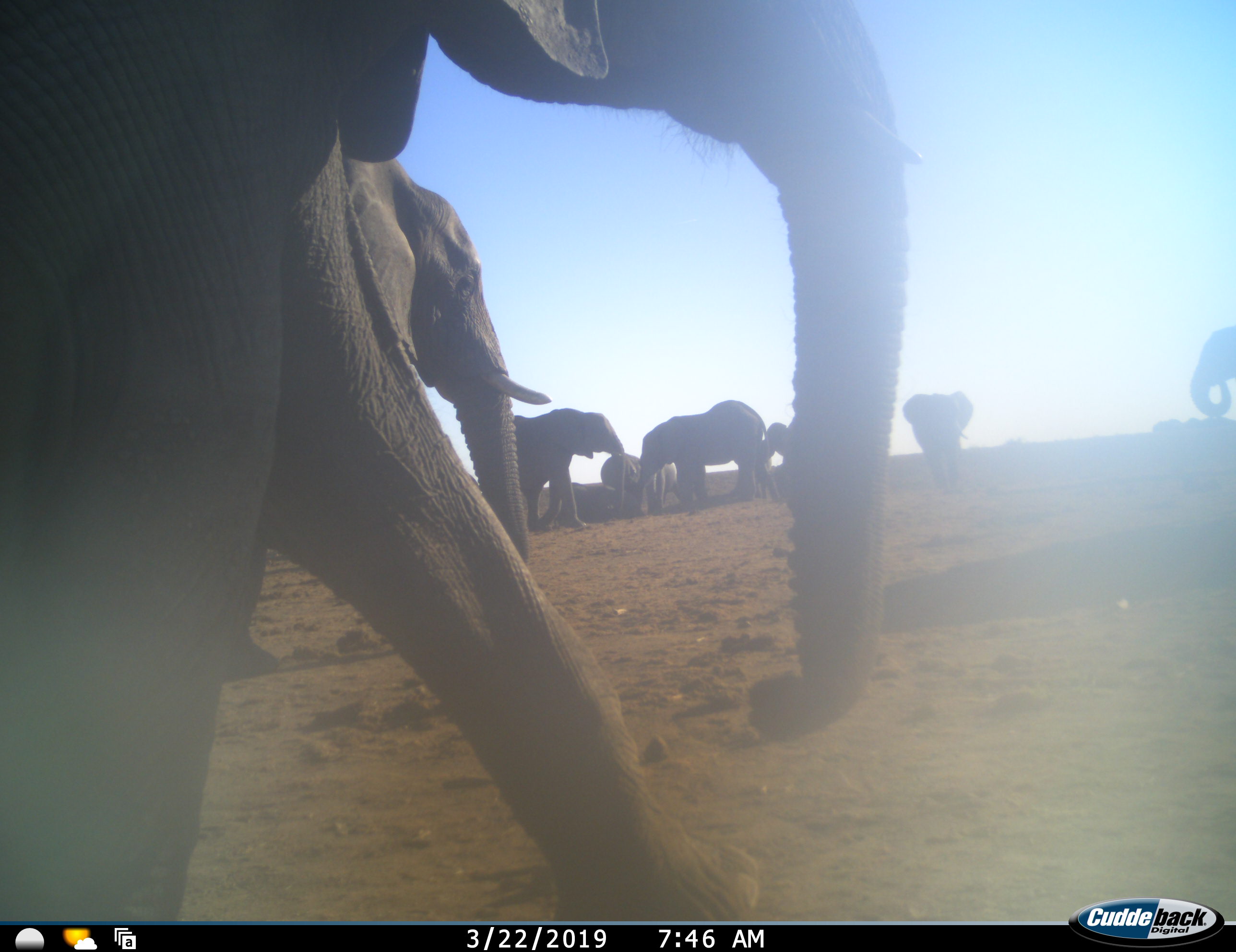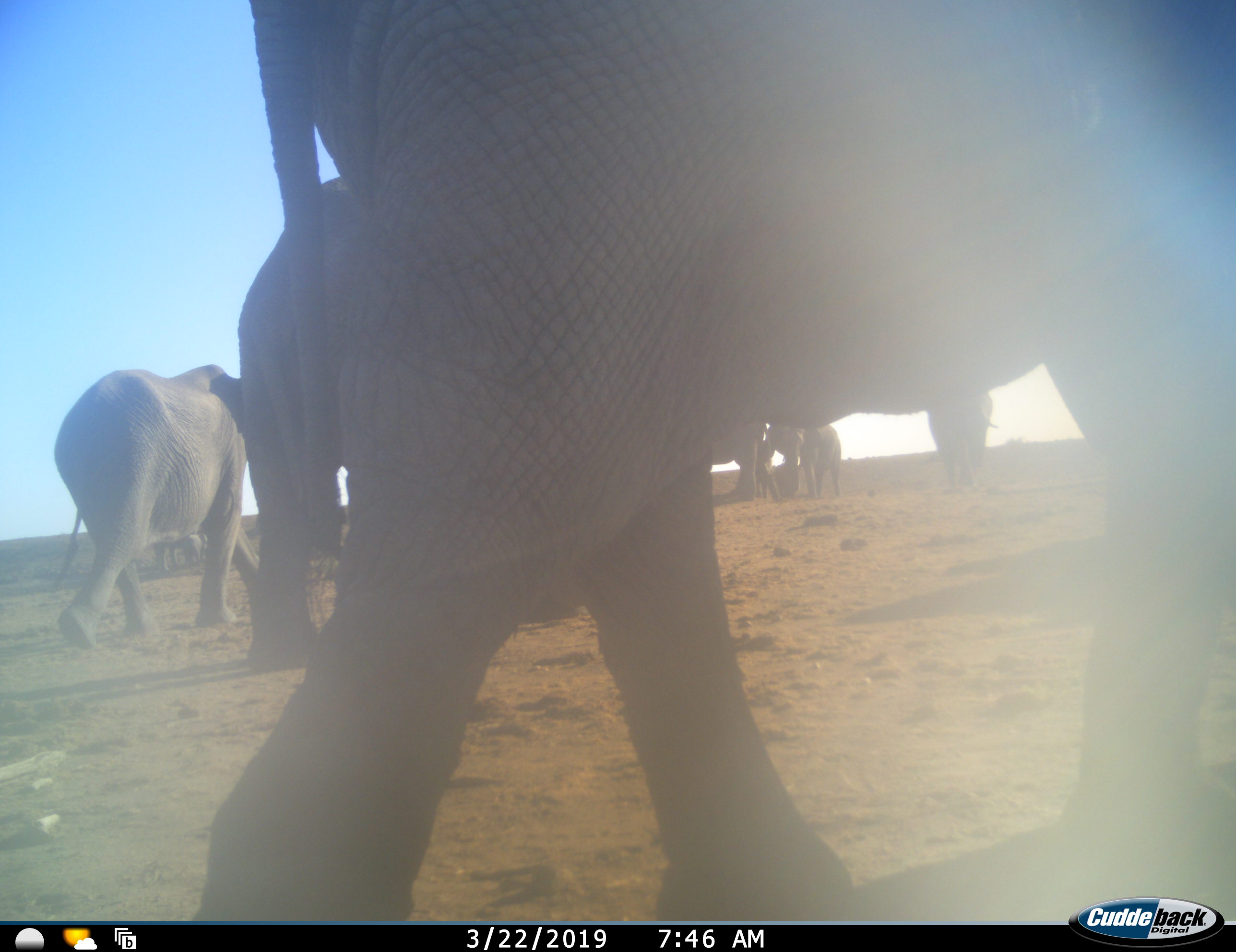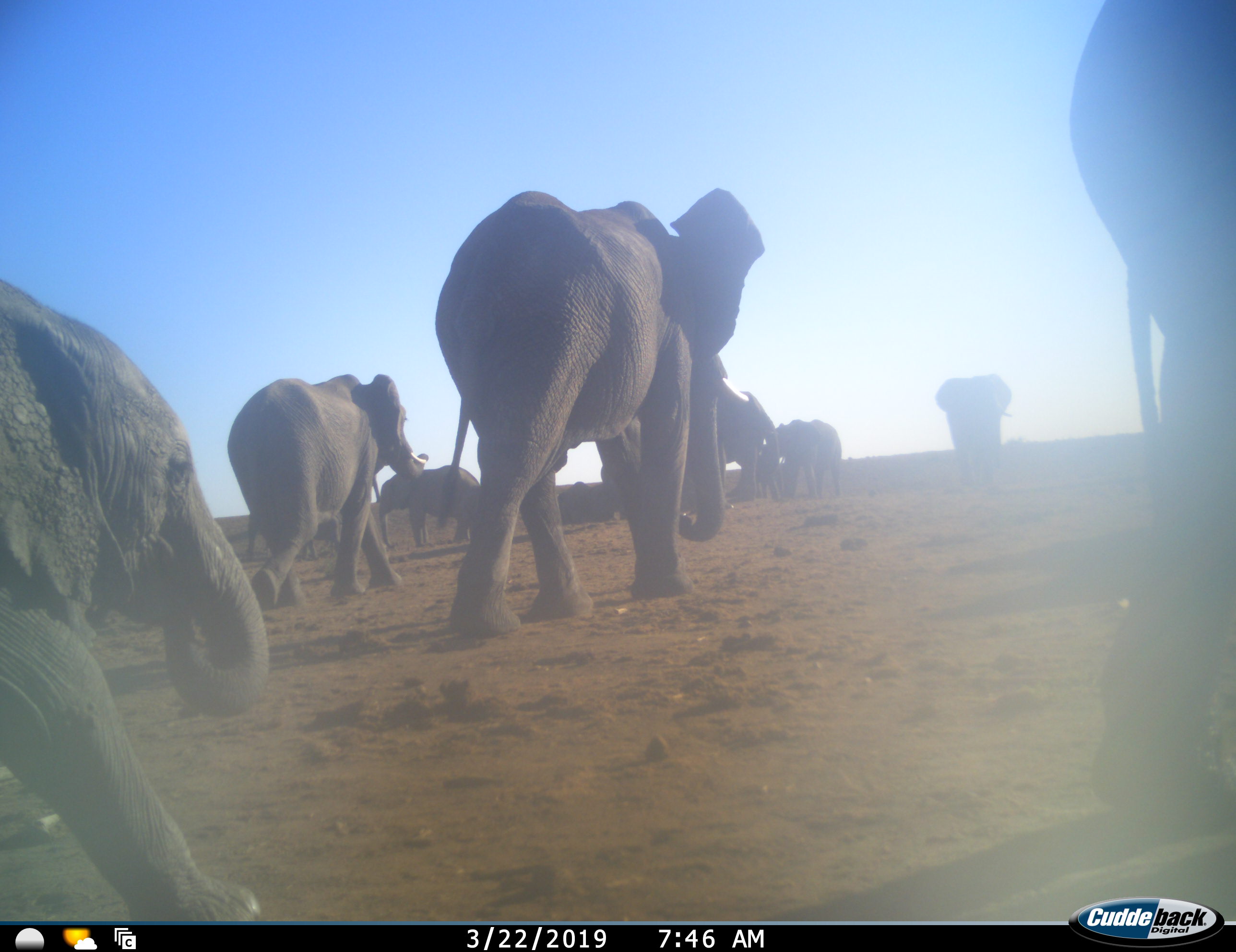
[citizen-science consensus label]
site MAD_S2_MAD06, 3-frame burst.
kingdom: Animalia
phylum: Chordata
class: Mammalia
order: Proboscidea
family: Elephantidae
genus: Loxodonta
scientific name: Loxodonta africana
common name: african bush elephant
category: elephant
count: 11-50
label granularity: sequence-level